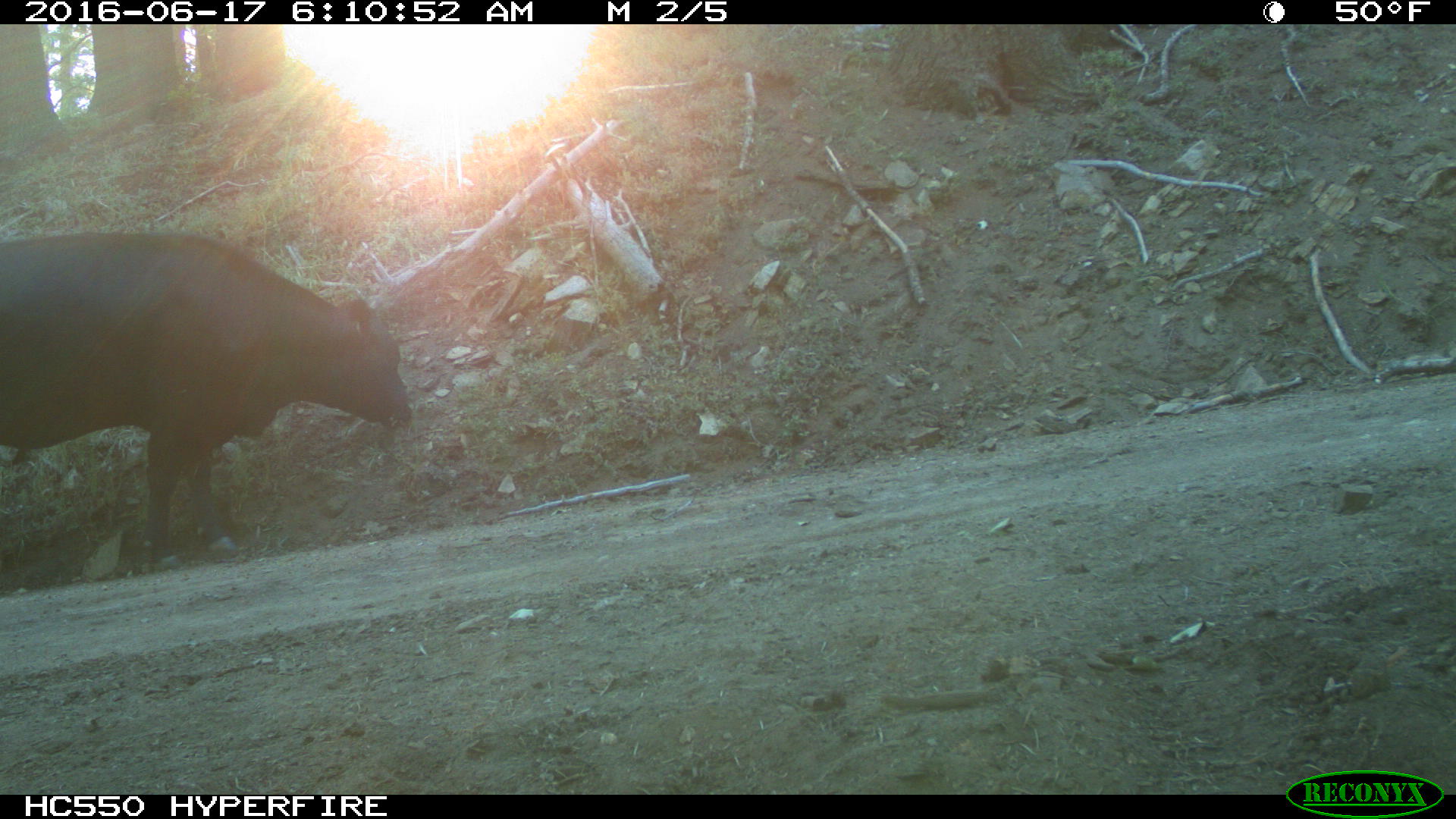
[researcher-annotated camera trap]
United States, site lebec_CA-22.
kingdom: Animalia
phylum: Chordata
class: Mammalia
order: Artiodactyla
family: Bovidae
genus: Bos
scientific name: Bos taurus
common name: domestic cow